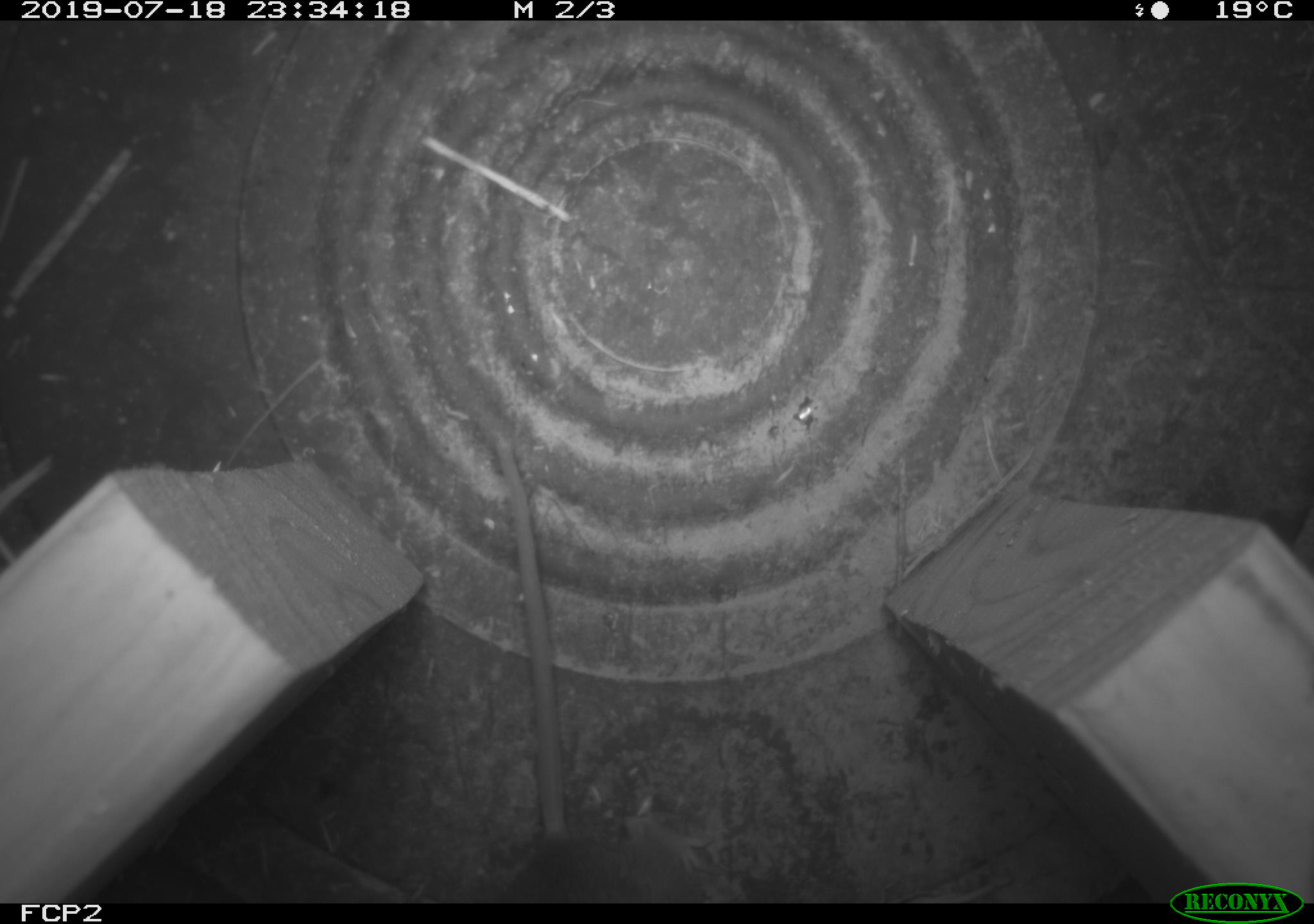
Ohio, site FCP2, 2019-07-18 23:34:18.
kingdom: Animalia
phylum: Chordata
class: Mammalia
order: Rodentia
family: Cricetidae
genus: Peromyscus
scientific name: Peromyscus leucopus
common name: white-footed mouse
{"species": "white-footed mouse (Peromyscus leucopus)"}